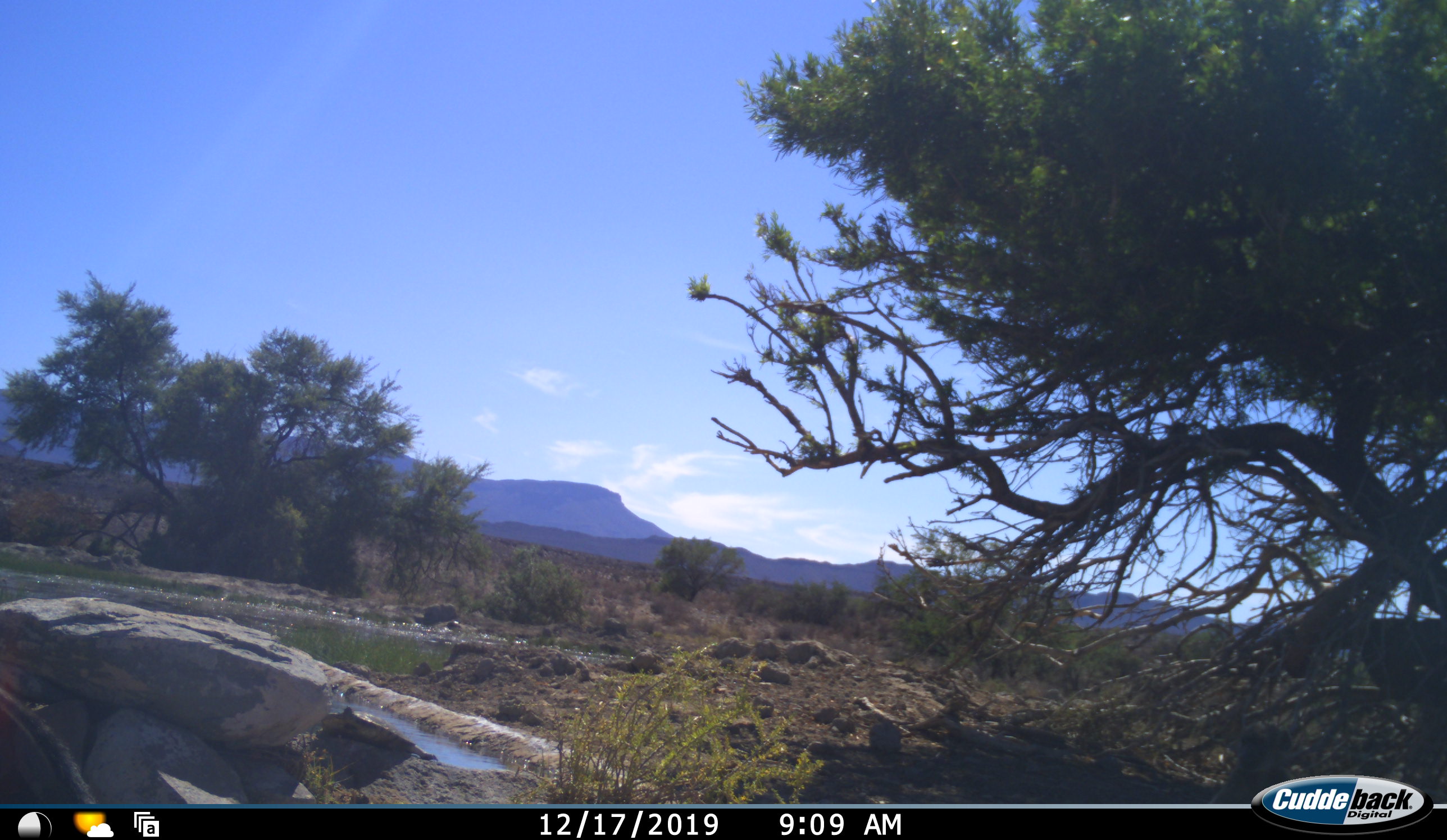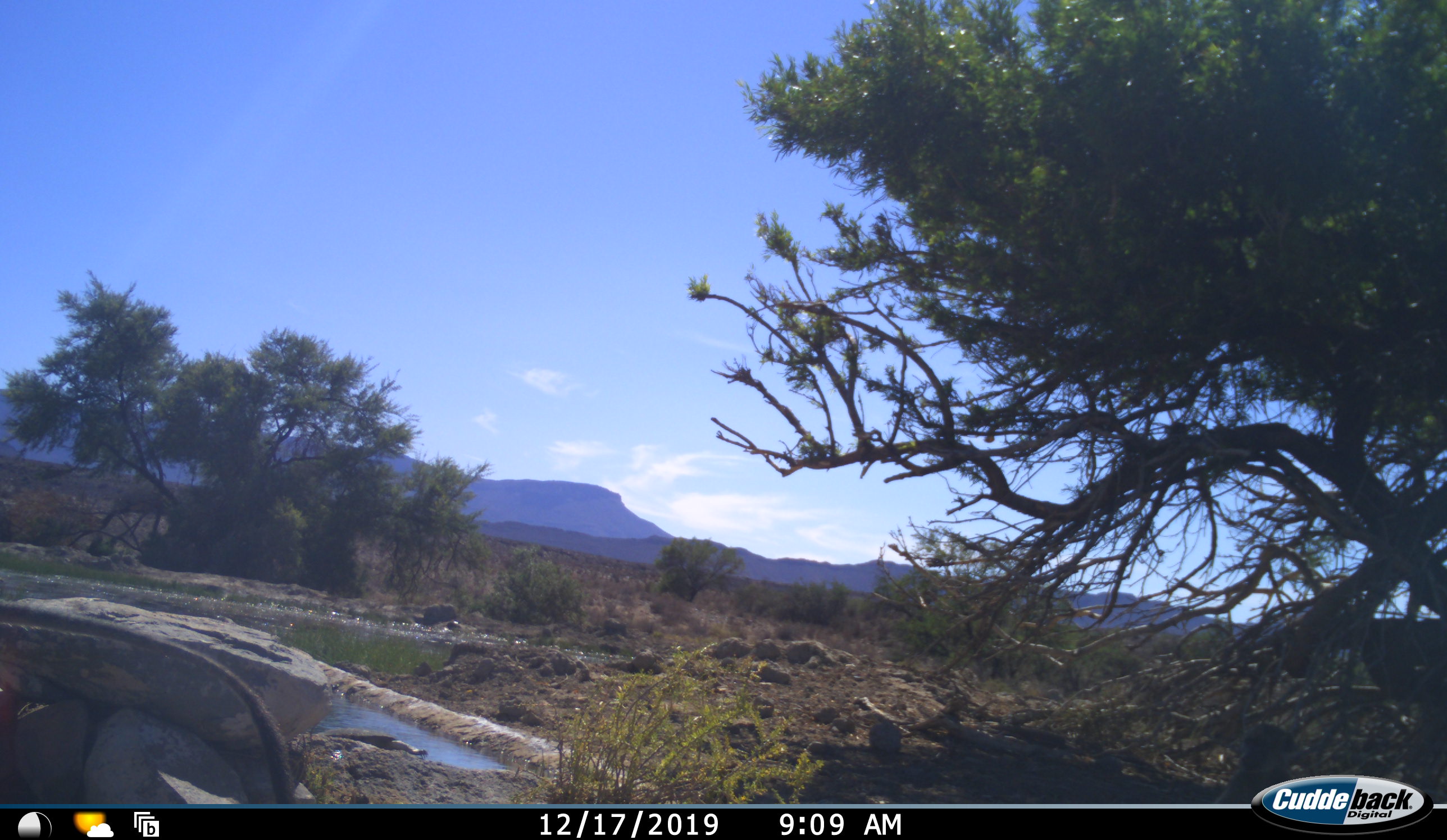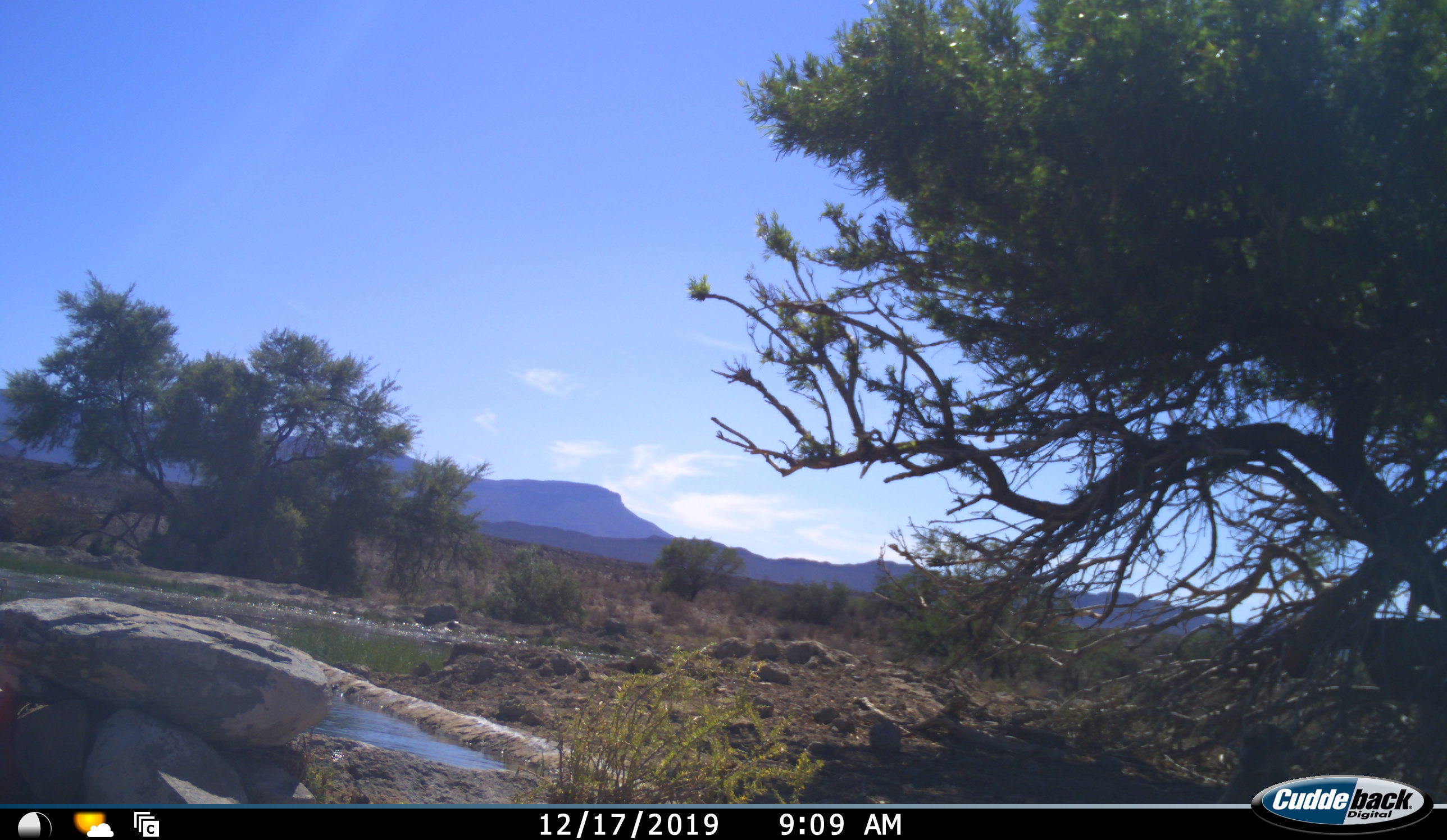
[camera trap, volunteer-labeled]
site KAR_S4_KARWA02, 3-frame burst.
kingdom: Animalia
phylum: Chordata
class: Mammalia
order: Primates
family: Cercopithecidae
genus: Chlorocebus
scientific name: Chlorocebus pygerythrus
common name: vervet monkey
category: monkeyvervet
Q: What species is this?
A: Monkeyvervet (vervet monkey) (Chlorocebus pygerythrus).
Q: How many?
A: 1.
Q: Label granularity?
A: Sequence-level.